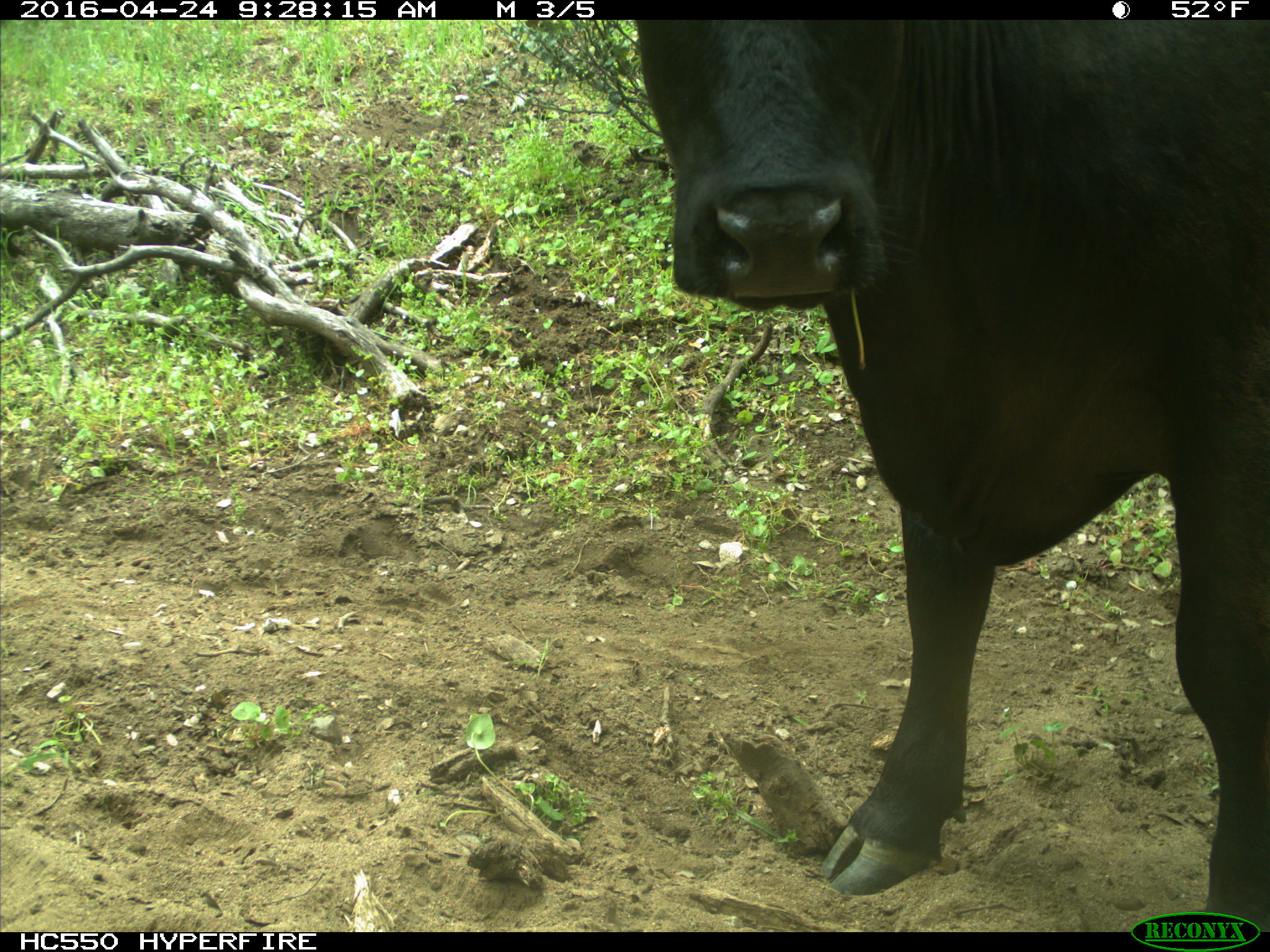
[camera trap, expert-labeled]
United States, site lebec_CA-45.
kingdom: Animalia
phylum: Chordata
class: Mammalia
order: Artiodactyla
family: Bovidae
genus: Bos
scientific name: Bos taurus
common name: domestic cow